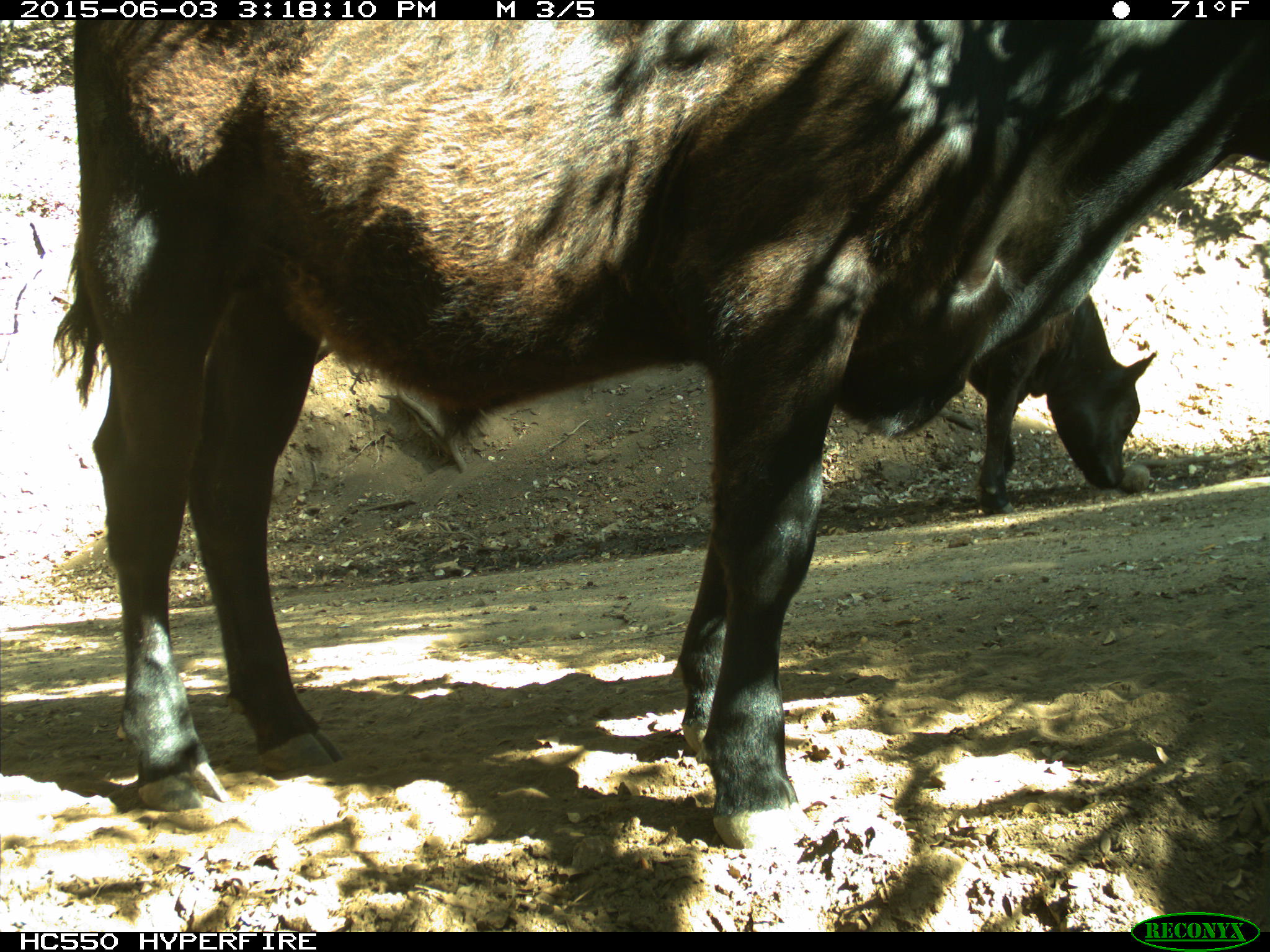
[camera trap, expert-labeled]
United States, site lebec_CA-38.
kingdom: Animalia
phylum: Chordata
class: Mammalia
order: Artiodactyla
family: Bovidae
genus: Bos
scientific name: Bos taurus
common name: domestic cow